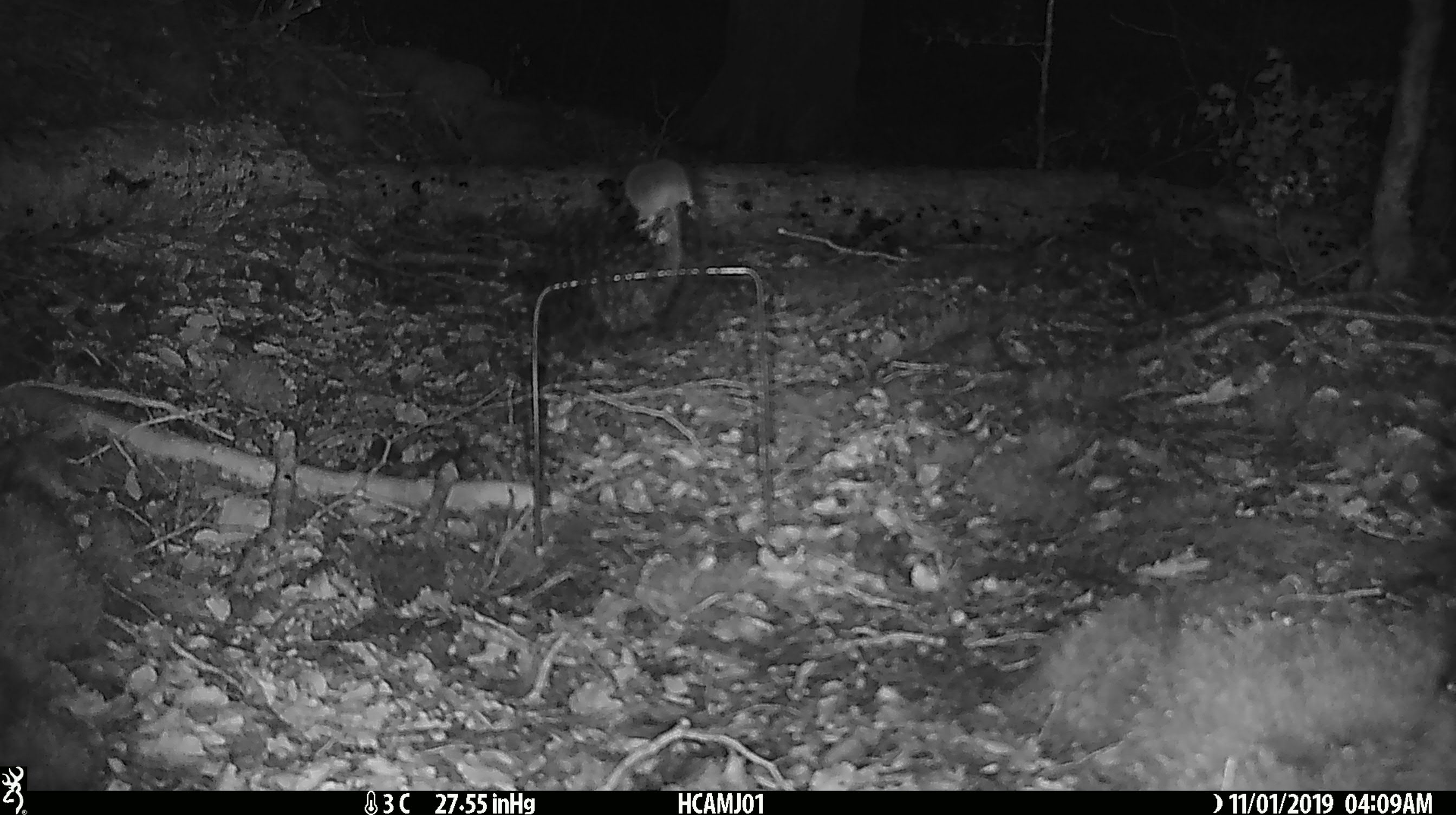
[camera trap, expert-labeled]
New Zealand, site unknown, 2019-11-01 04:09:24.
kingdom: Animalia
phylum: Chordata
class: Mammalia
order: Rodentia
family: Muridae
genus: Mus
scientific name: Mus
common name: mouse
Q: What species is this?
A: Mouse (Mus).